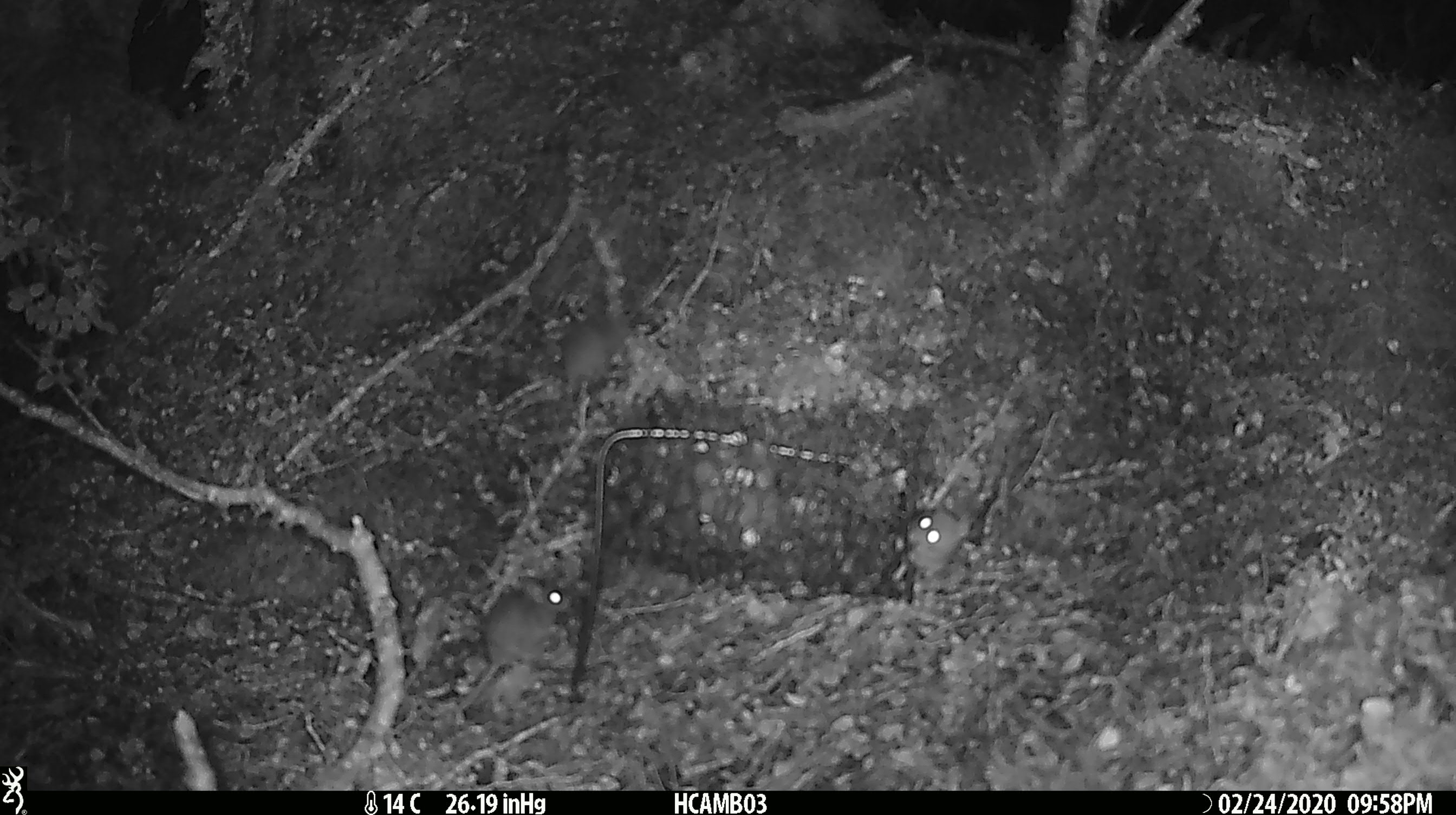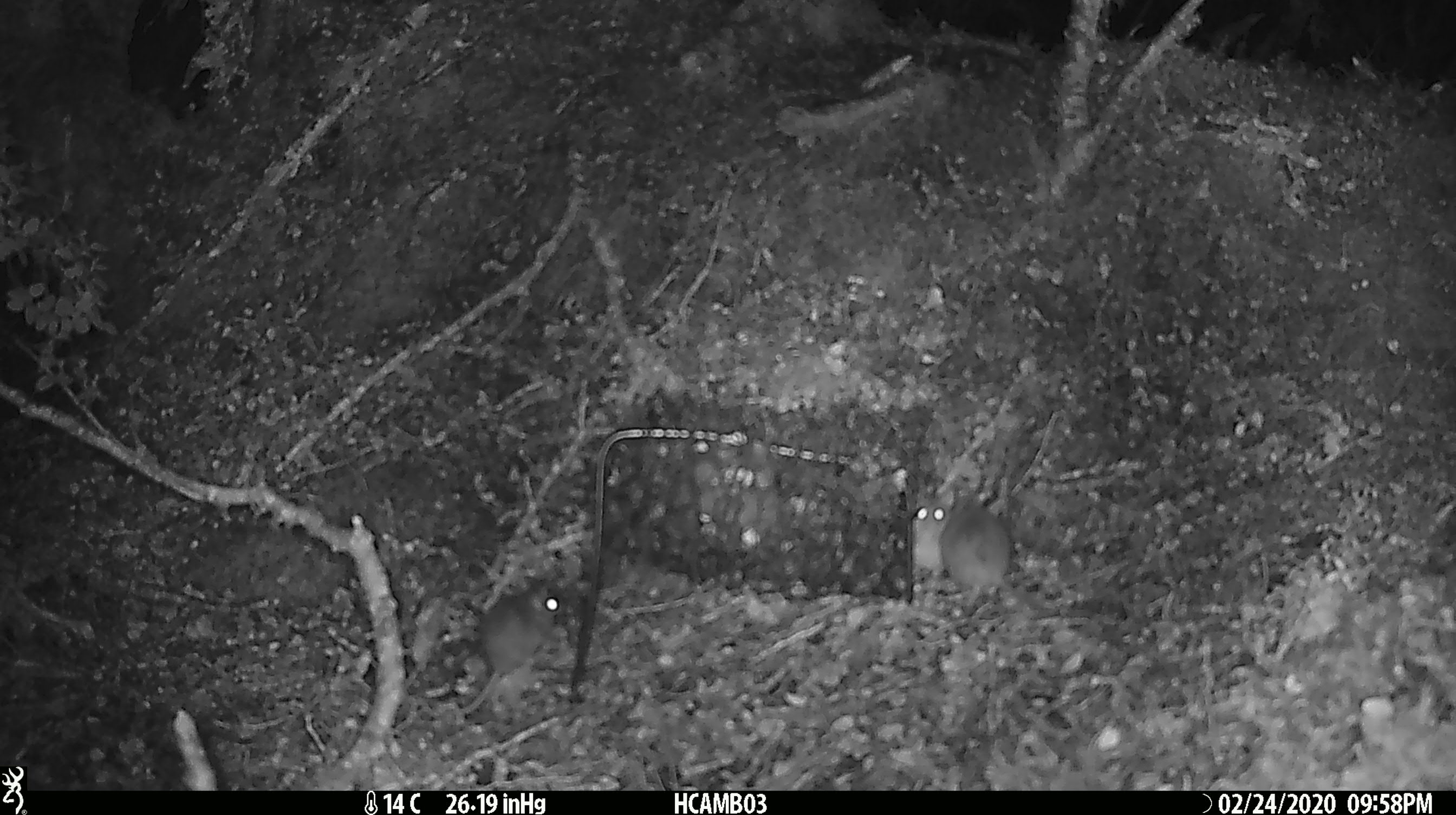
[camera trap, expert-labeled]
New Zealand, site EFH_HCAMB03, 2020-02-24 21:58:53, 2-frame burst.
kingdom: Animalia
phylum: Chordata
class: Mammalia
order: Rodentia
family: Muridae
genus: Mus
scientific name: Mus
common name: mouse